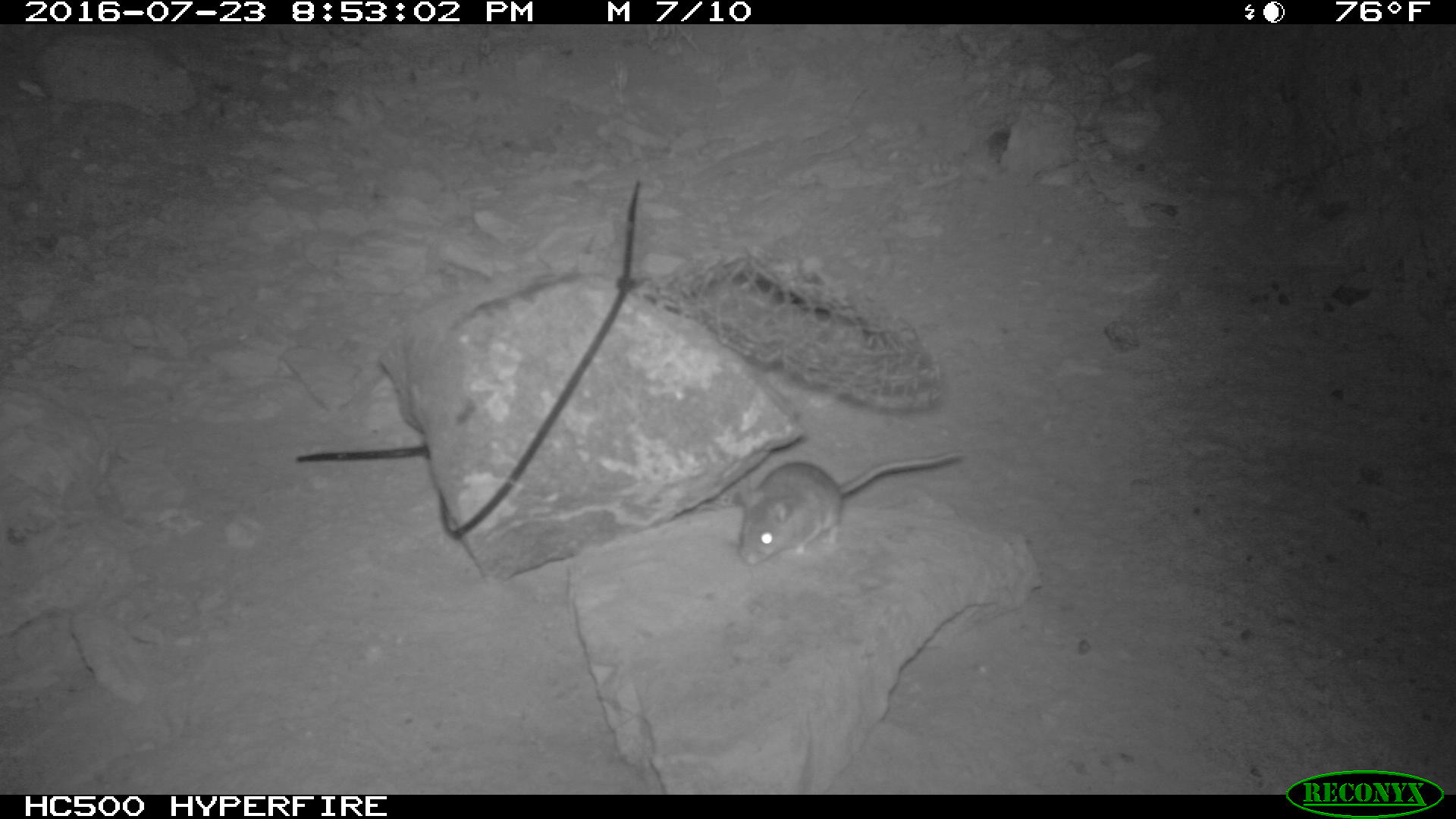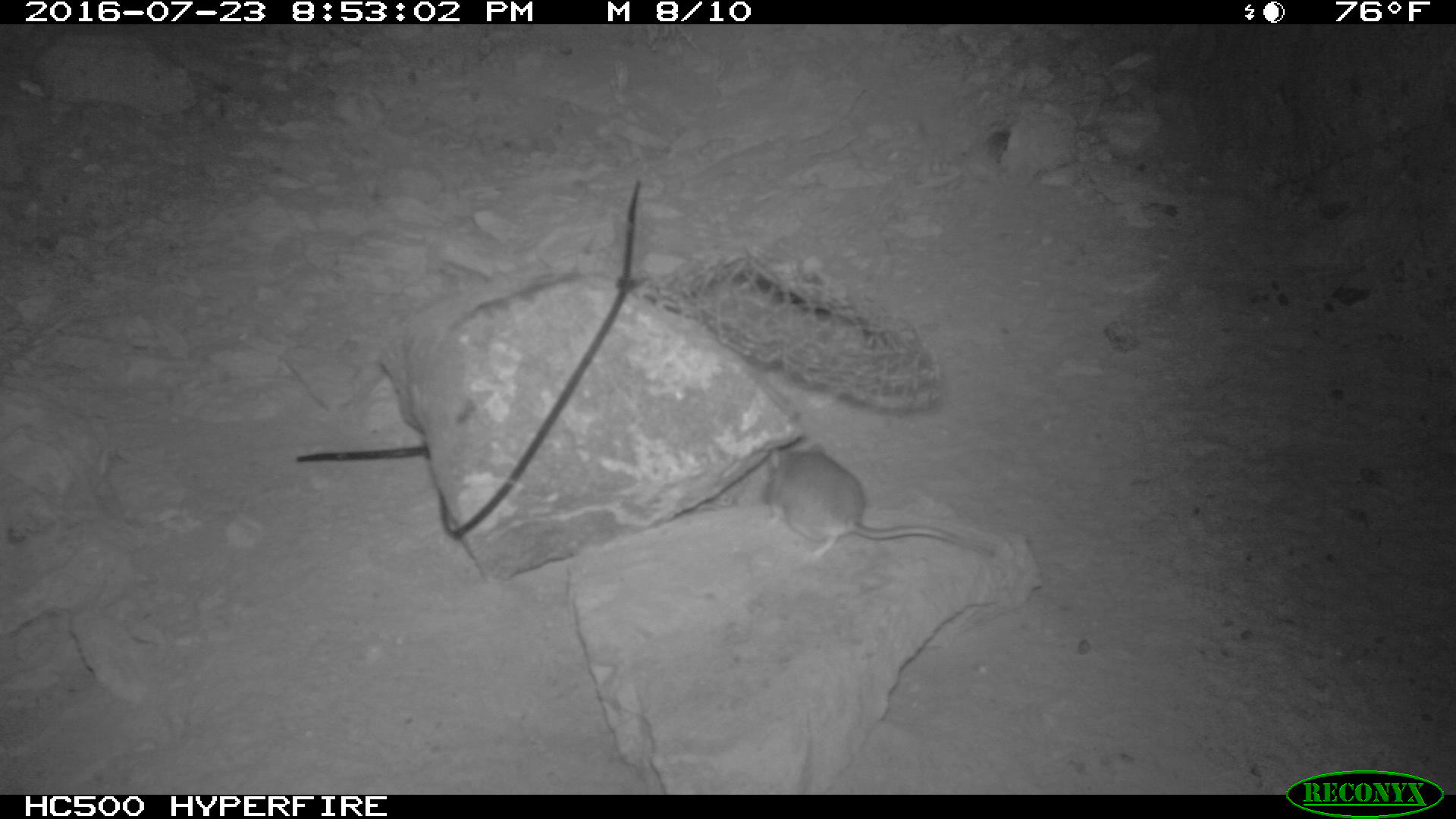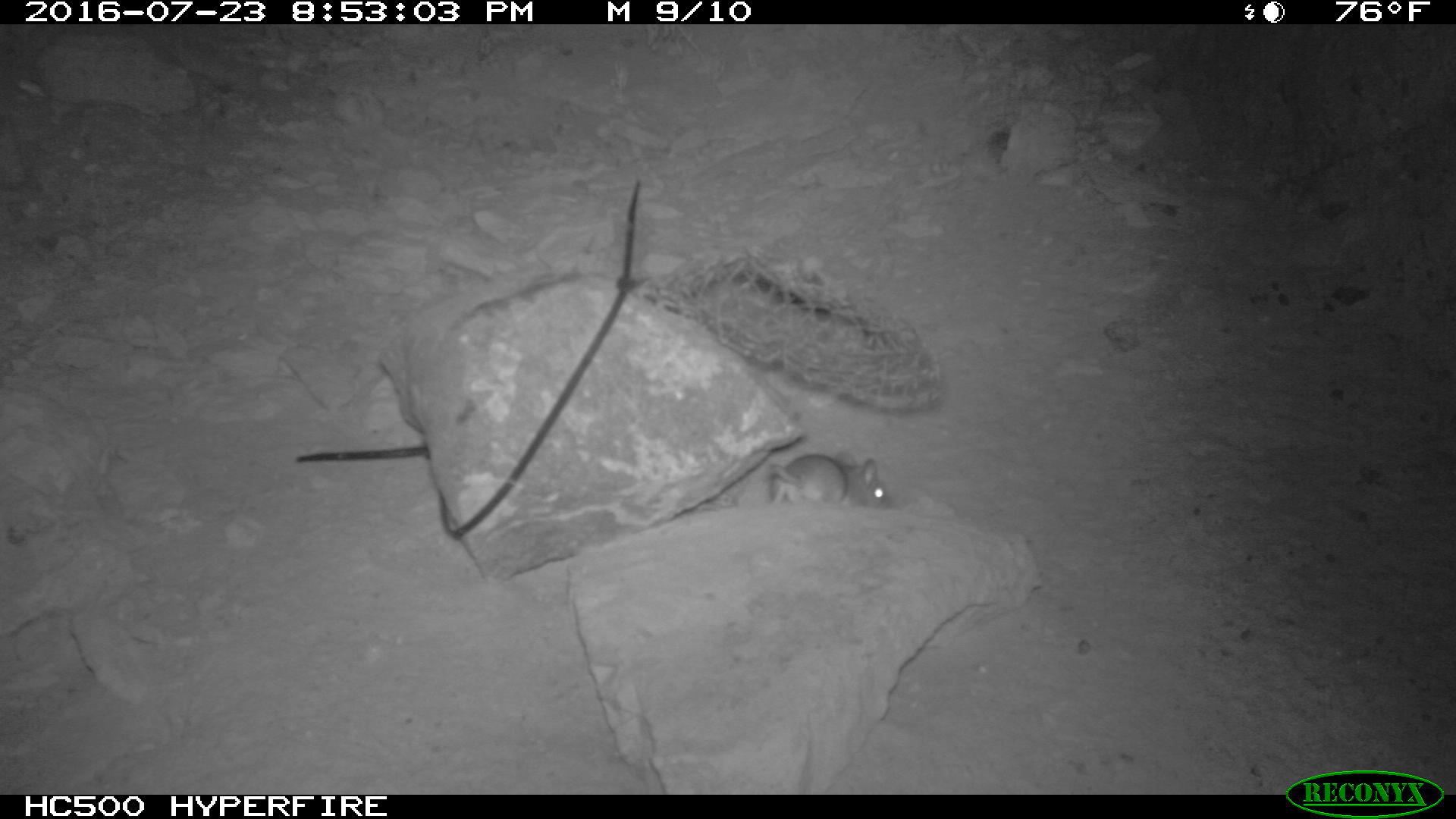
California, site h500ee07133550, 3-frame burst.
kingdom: Animalia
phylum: Chordata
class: Mammalia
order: Rodentia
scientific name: Rodentia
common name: rodent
Rodent (Rodentia).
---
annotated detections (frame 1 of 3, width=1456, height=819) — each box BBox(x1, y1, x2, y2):
rodent: BBox(733, 445, 965, 563)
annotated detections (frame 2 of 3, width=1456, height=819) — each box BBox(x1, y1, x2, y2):
rodent: BBox(764, 441, 995, 556)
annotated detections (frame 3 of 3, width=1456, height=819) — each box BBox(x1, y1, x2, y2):
rodent: BBox(763, 452, 891, 514)